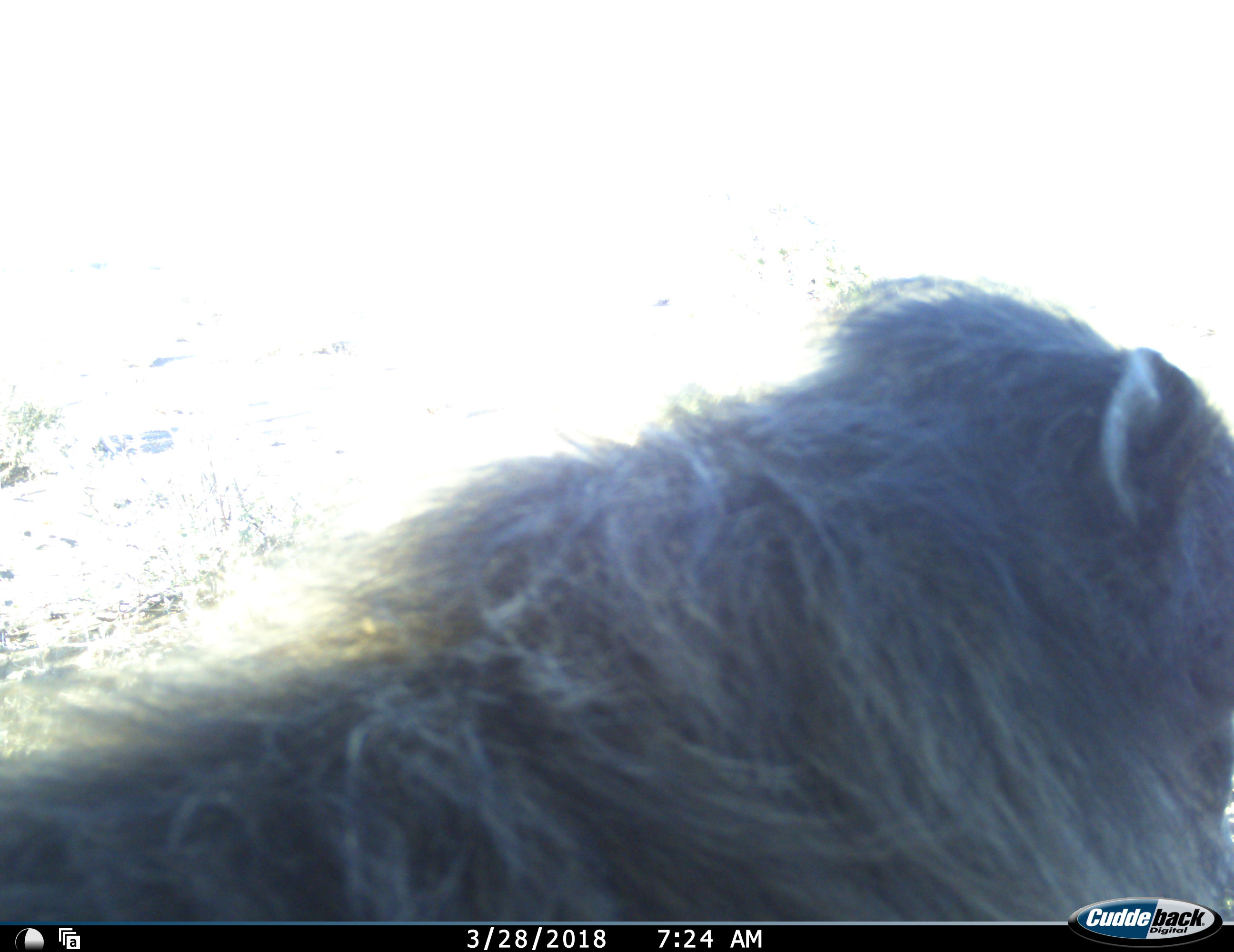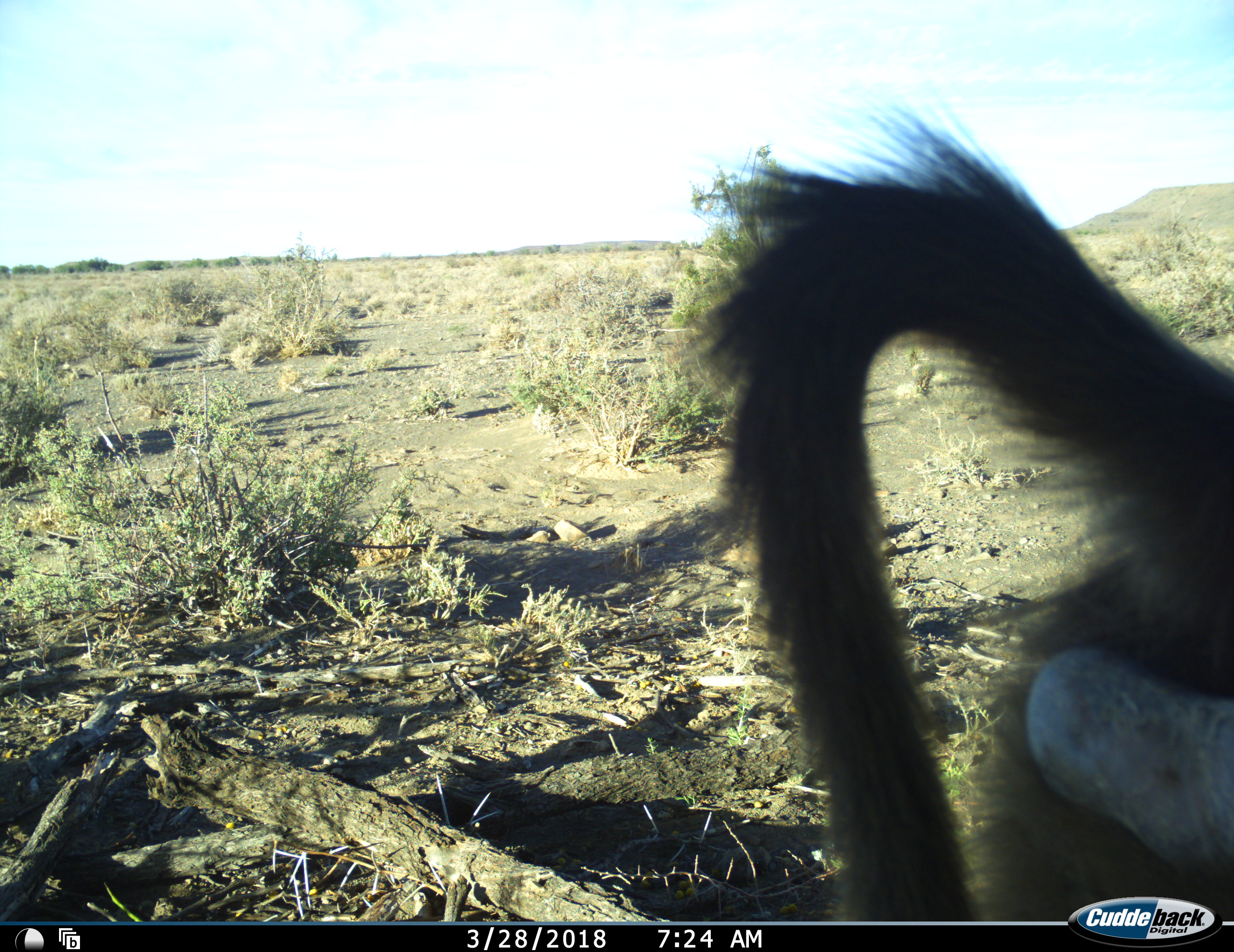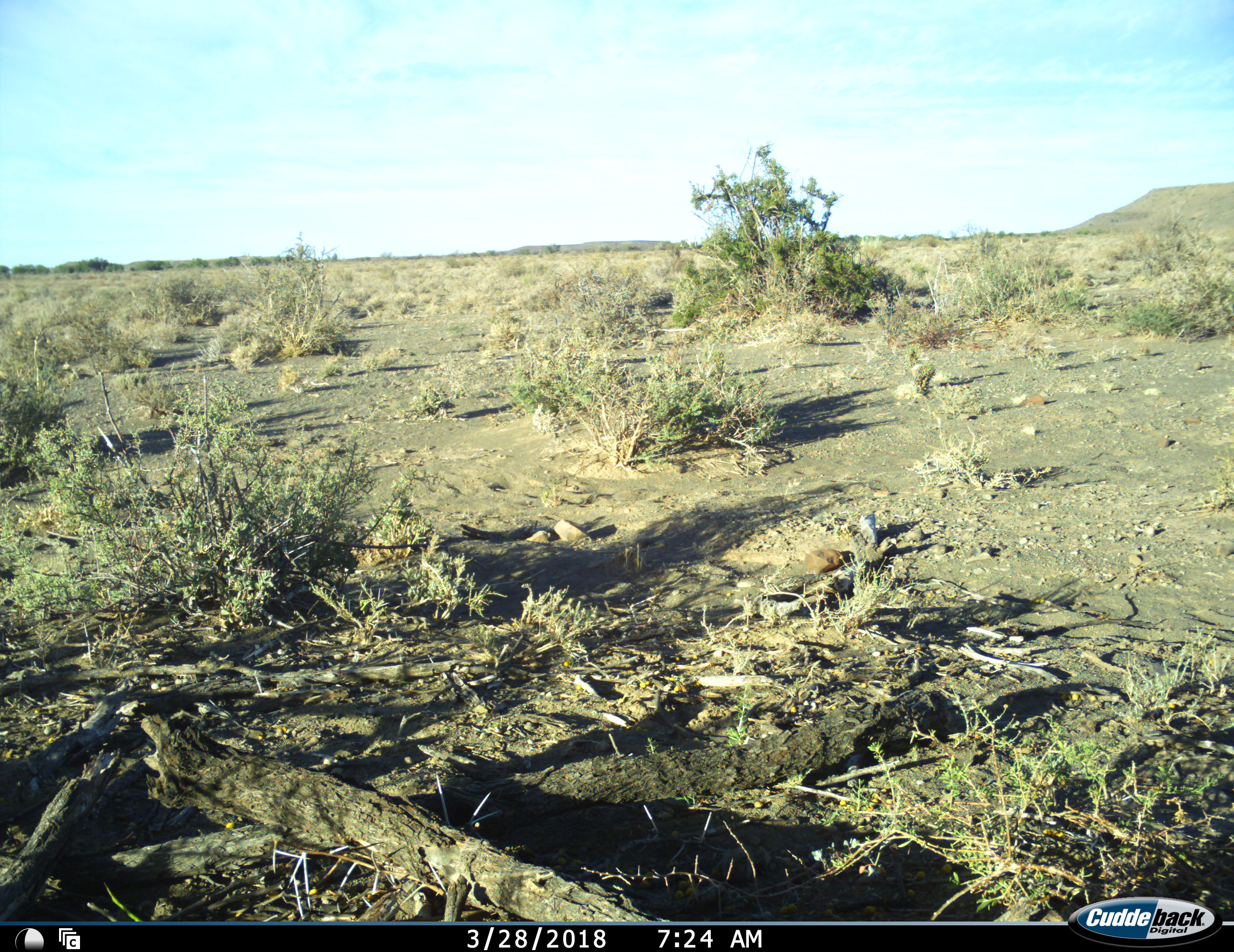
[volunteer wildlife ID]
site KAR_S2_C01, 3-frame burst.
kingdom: Animalia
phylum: Chordata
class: Mammalia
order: Primates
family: Cercopithecidae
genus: Papio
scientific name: Papio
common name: baboon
Baboon (Papio), count 1. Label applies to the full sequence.